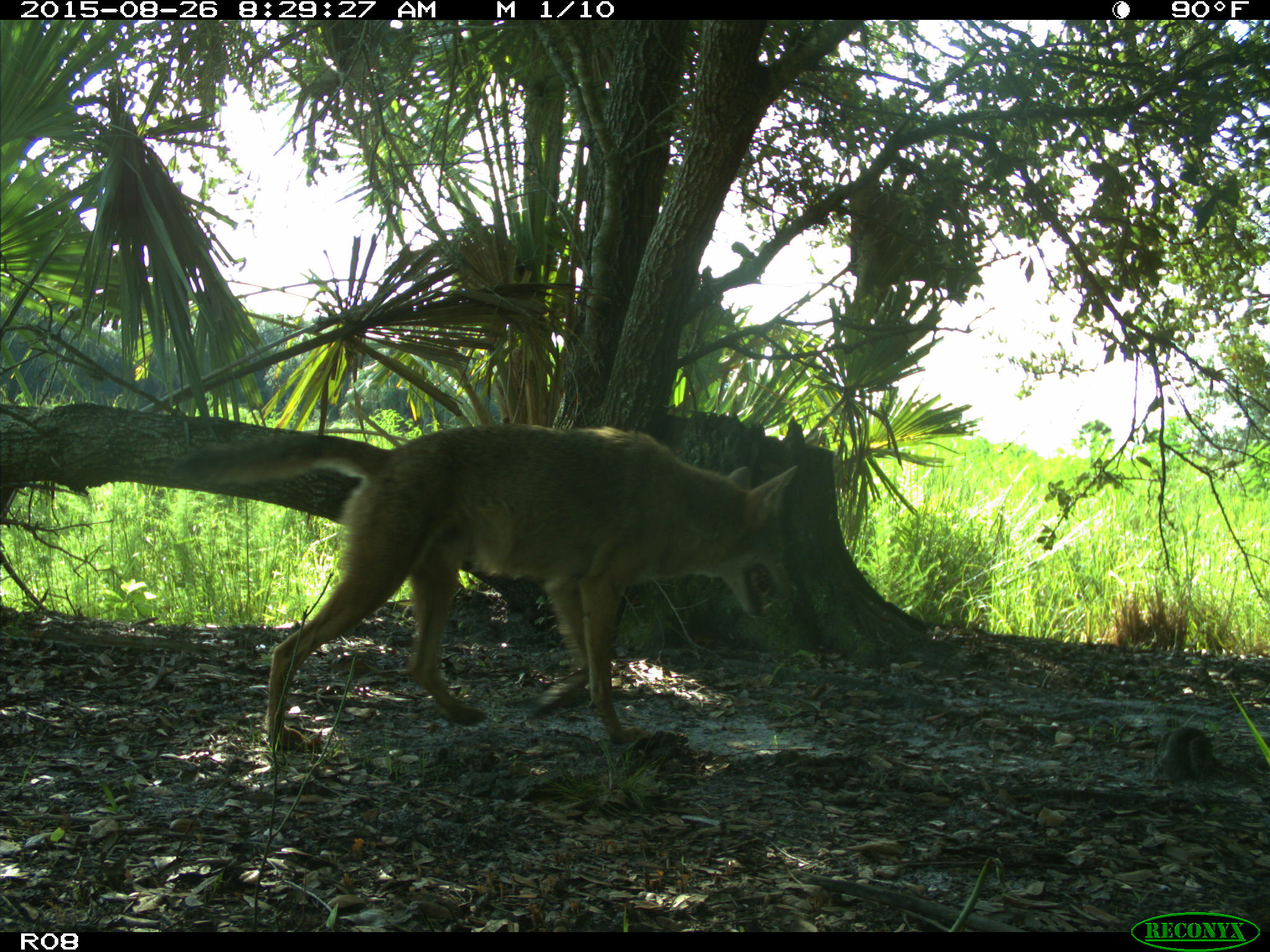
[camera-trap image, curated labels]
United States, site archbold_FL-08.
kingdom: Animalia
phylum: Chordata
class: Mammalia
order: Carnivora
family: Canidae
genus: Canis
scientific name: Canis latrans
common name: coyote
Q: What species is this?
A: Canis latrans (coyote).